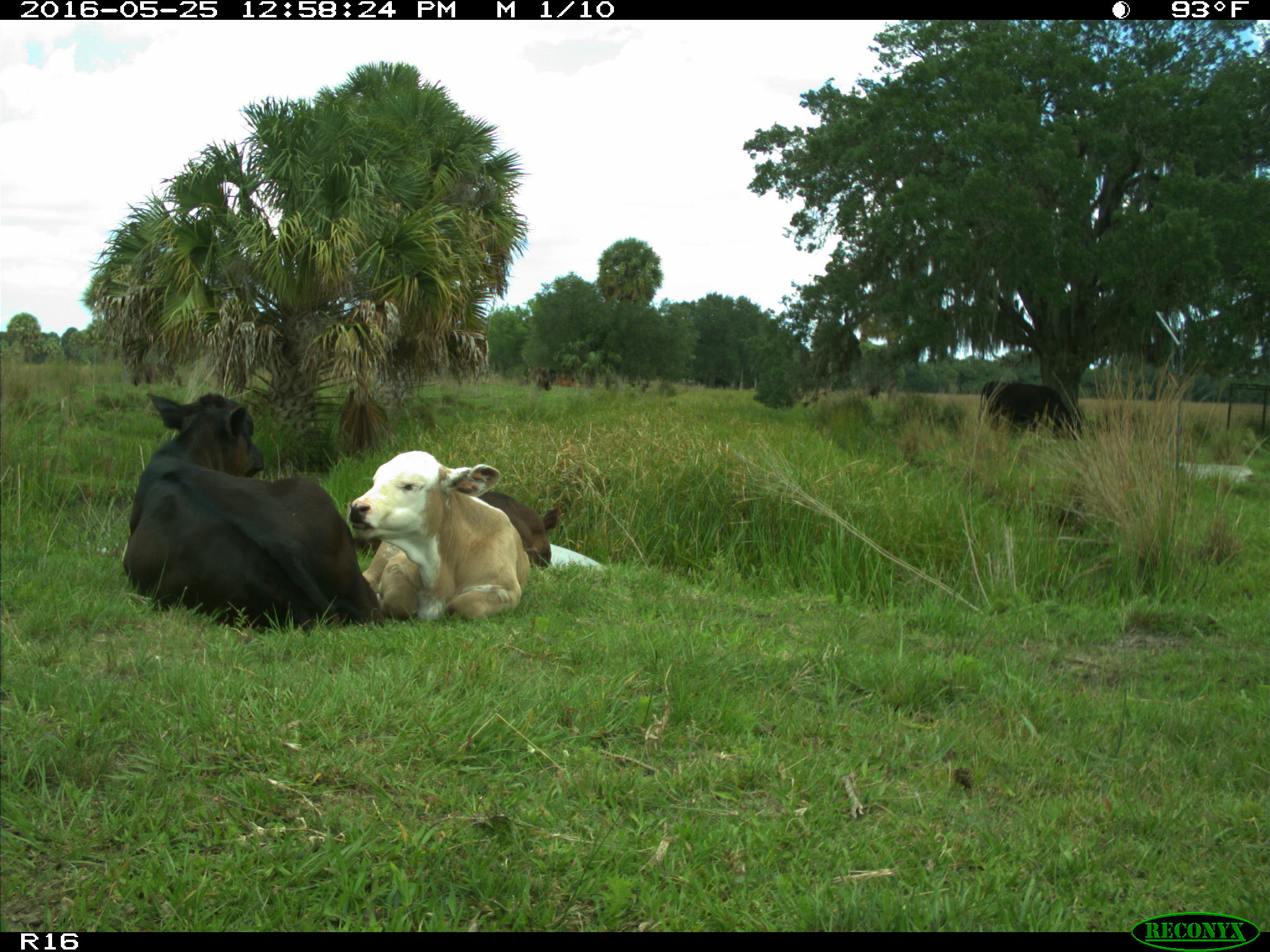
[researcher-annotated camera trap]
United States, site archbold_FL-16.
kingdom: Animalia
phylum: Chordata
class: Mammalia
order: Artiodactyla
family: Bovidae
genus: Bos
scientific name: Bos taurus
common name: domestic cow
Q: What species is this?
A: Bos taurus (domestic cow).